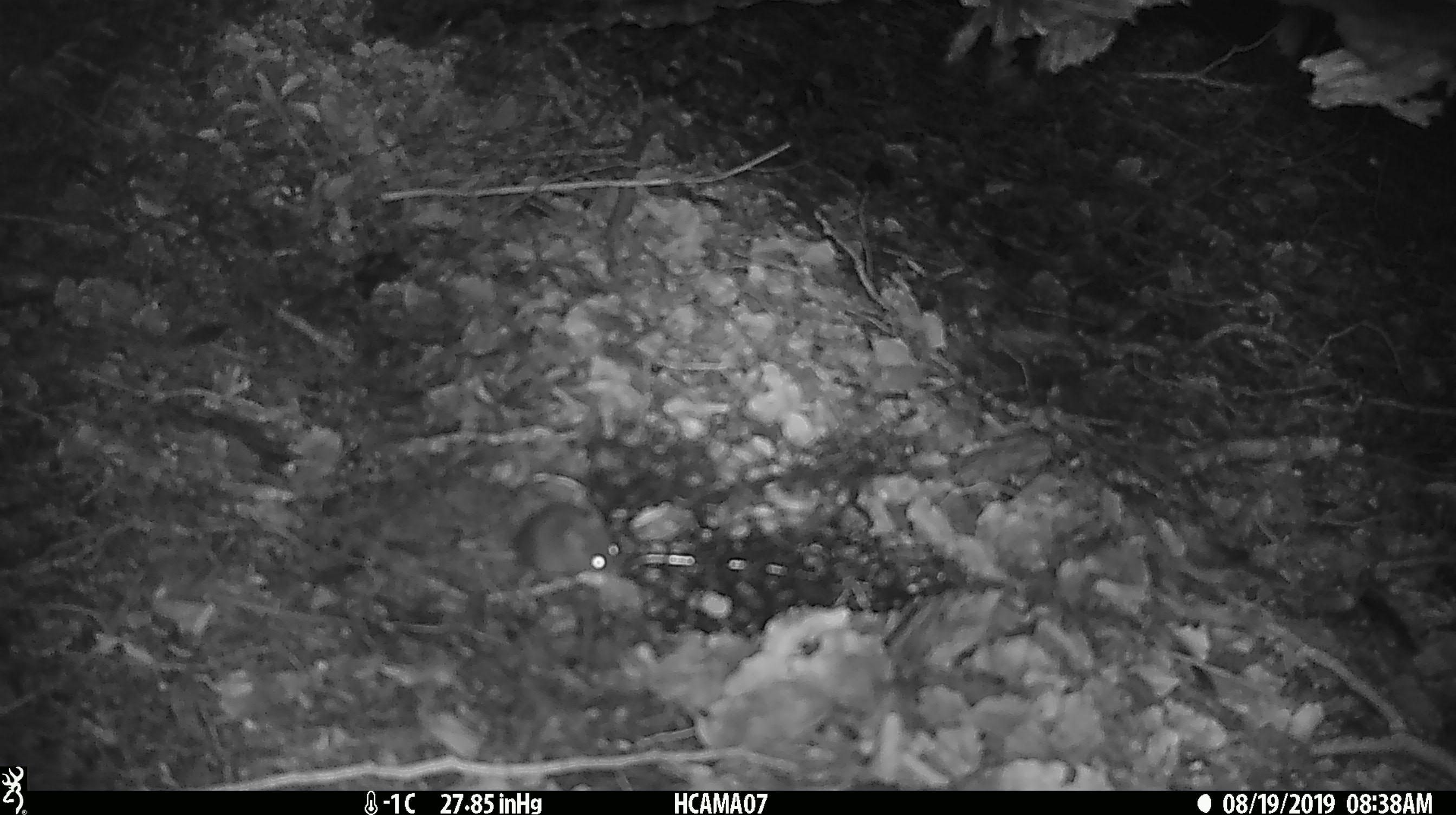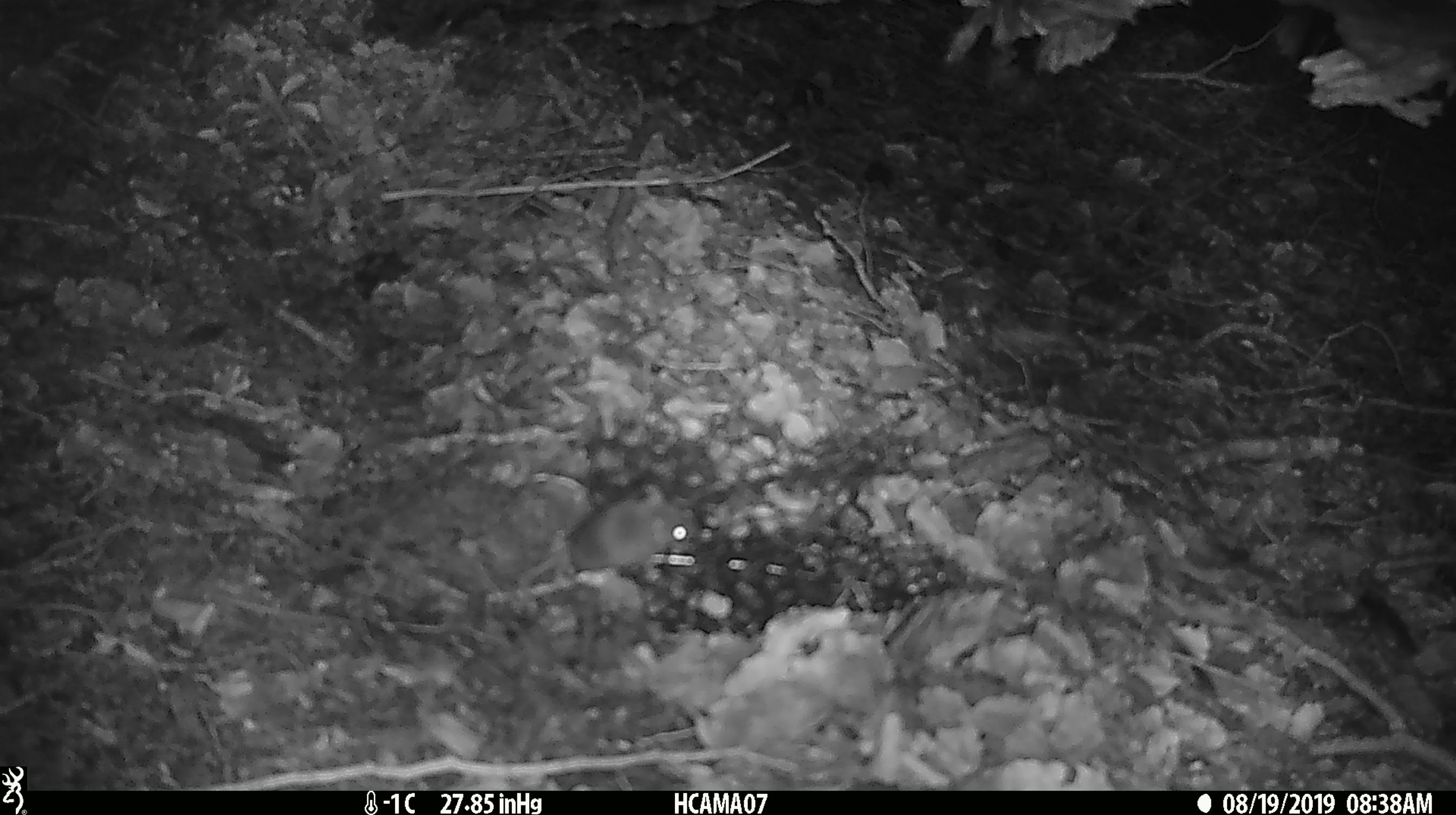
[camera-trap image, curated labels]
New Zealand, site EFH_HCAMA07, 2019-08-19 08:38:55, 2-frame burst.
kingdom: Animalia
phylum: Chordata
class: Mammalia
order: Rodentia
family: Muridae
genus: Mus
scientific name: Mus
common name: mouse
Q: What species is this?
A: Mouse (Mus).